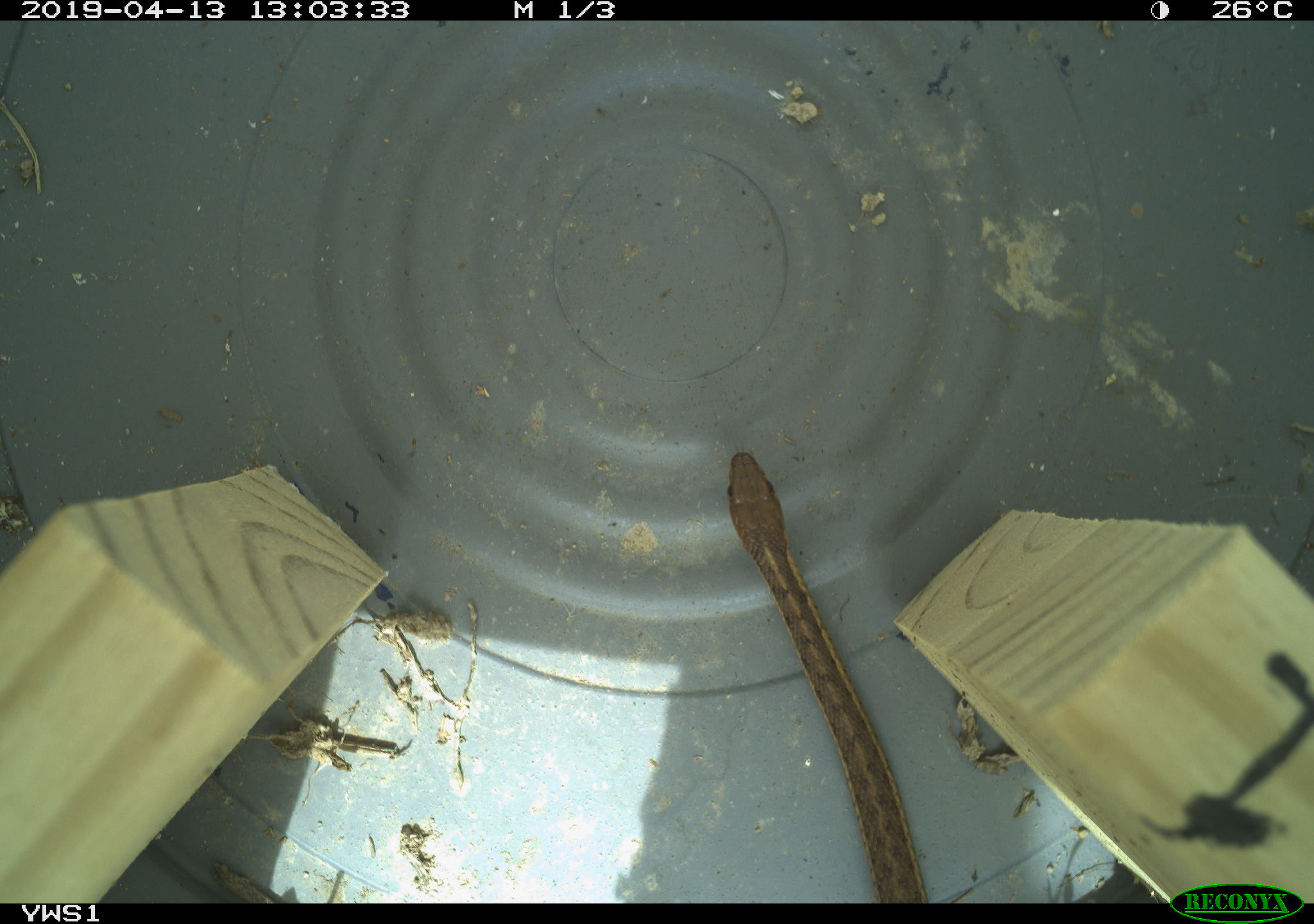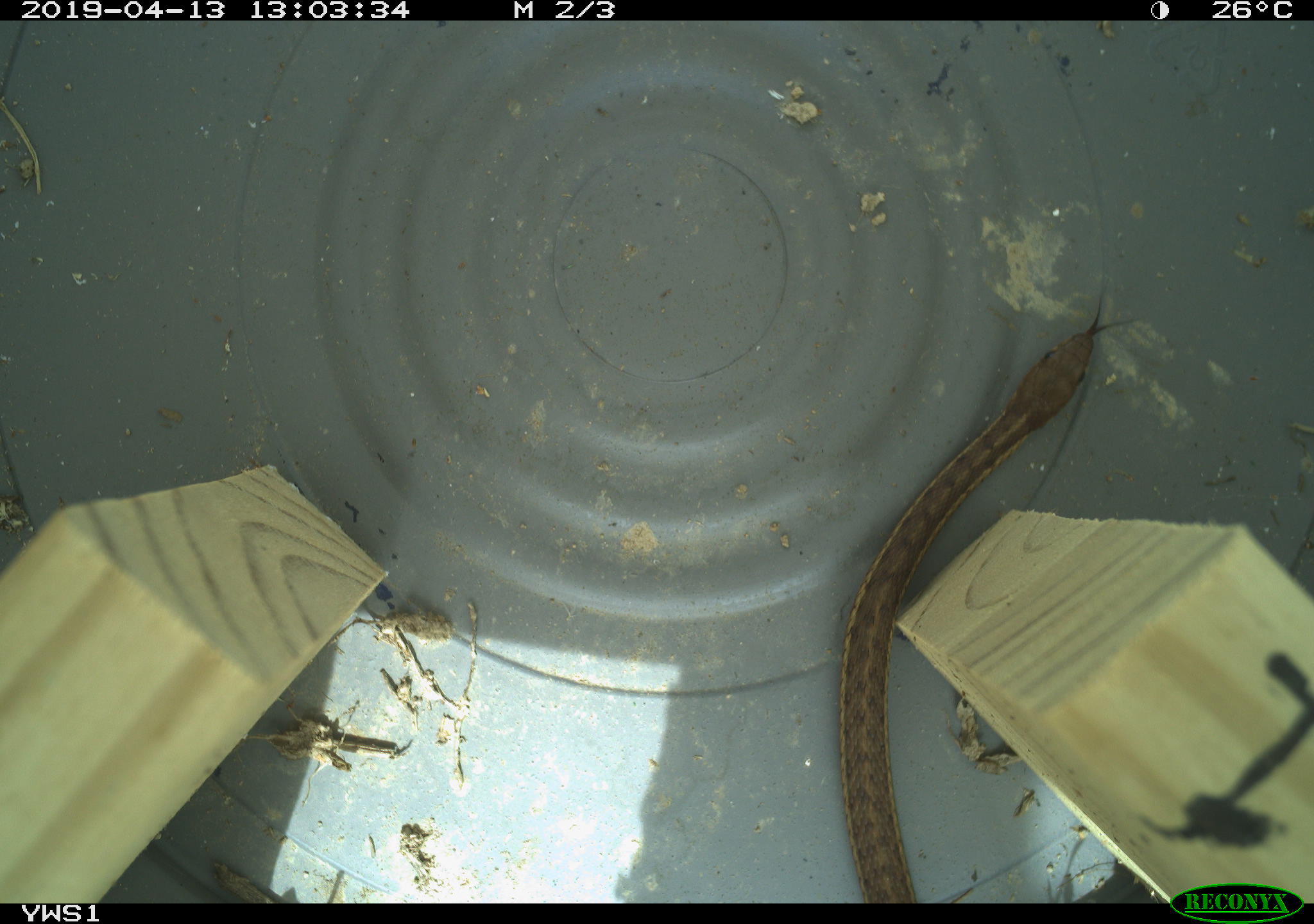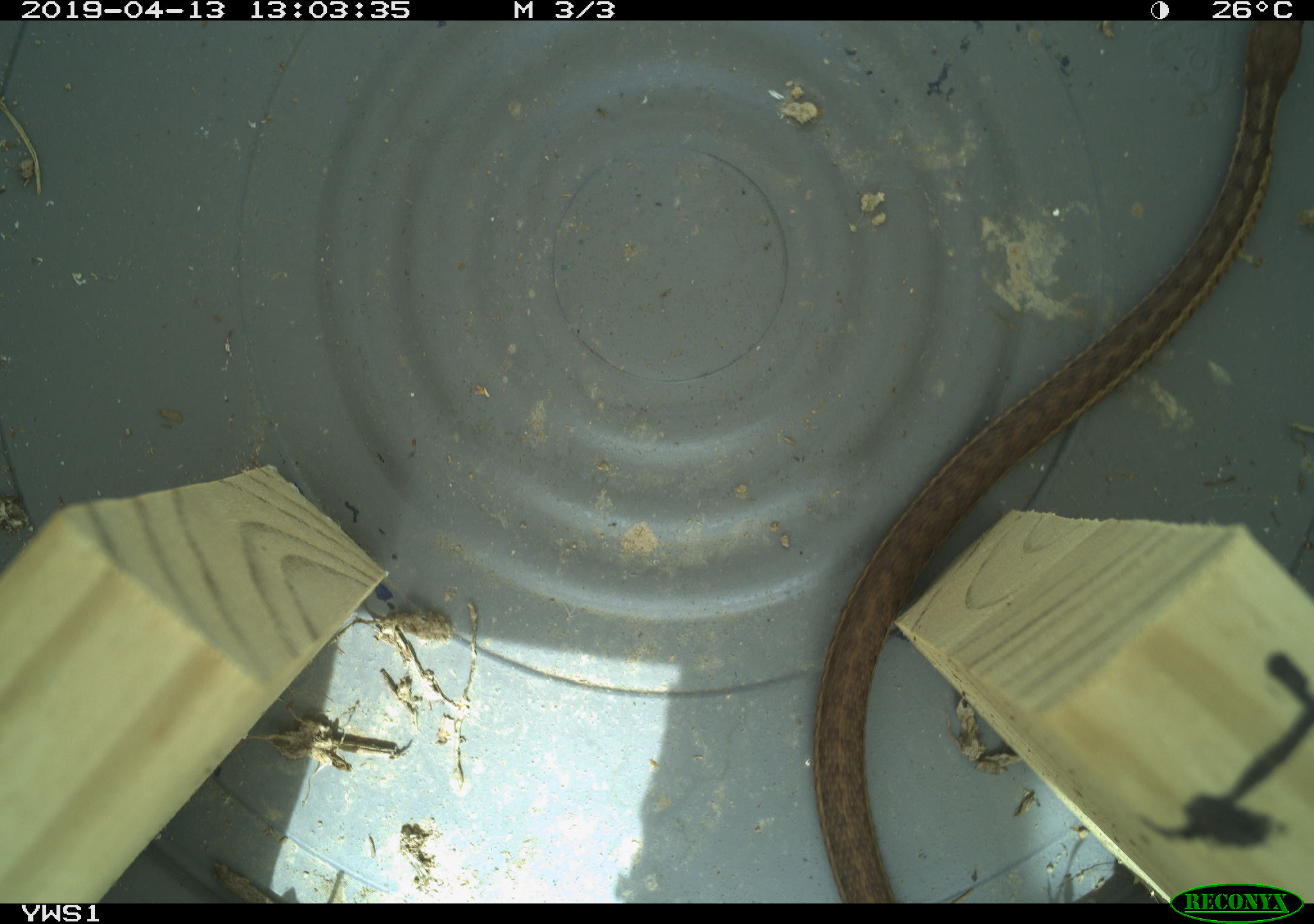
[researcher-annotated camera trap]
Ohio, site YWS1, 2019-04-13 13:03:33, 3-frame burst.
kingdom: Animalia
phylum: Chordata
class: Reptilia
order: Squamata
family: Colubridae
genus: Thamnophis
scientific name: Thamnophis sirtalis sirtalis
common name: eastern gartersnake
Eastern gartersnake (Thamnophis sirtalis sirtalis).